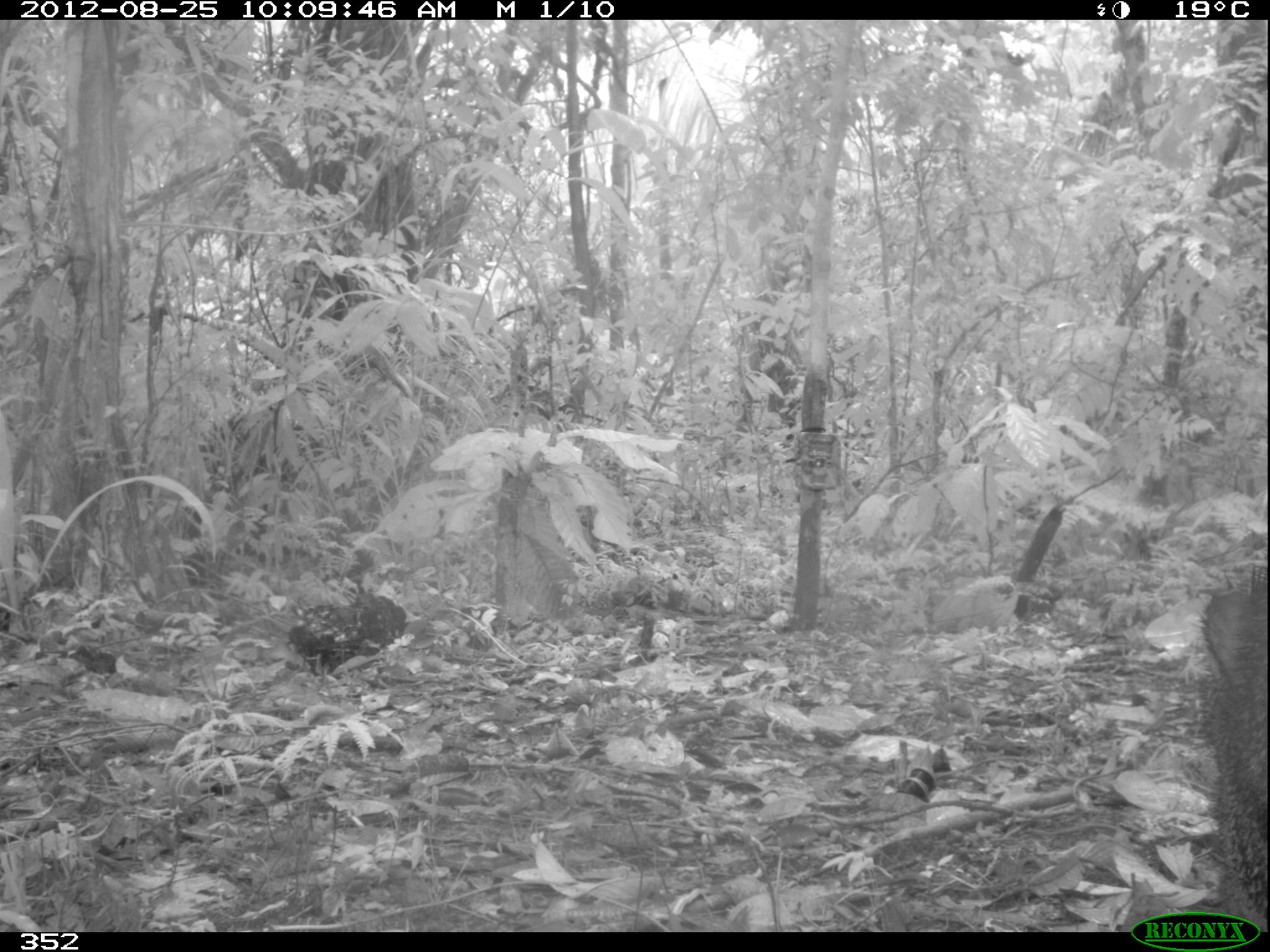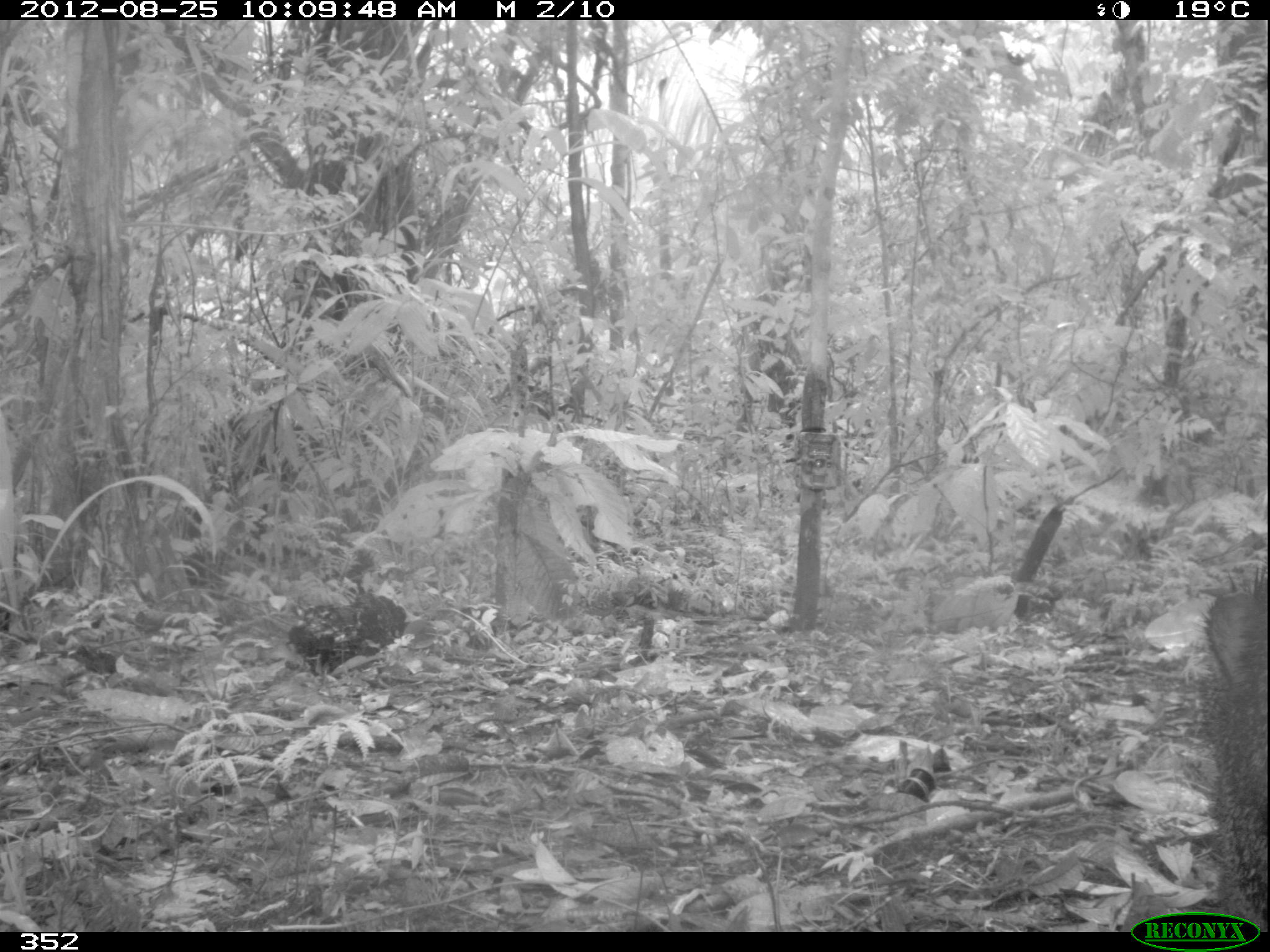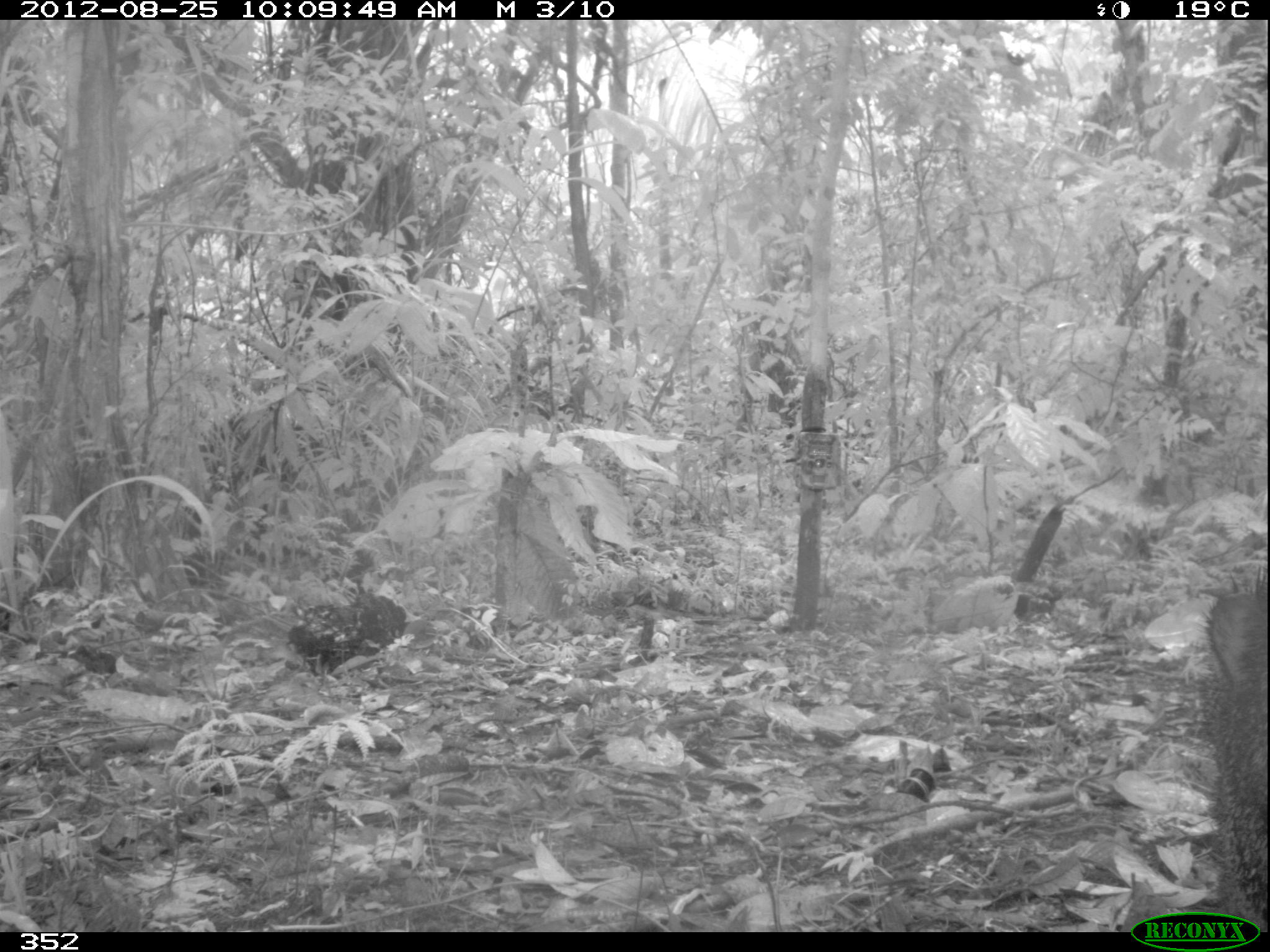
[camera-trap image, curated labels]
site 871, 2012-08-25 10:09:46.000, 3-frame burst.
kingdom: Animalia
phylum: Chordata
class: Mammalia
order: Artiodactyla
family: Tayassuidae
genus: Pecari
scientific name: Pecari tajacu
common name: collared peccary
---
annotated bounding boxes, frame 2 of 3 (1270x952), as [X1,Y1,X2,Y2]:
pecari tajacu: [1192,563,1266,928]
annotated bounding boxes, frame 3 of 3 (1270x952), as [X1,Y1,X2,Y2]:
pecari tajacu: [1192,563,1266,930]